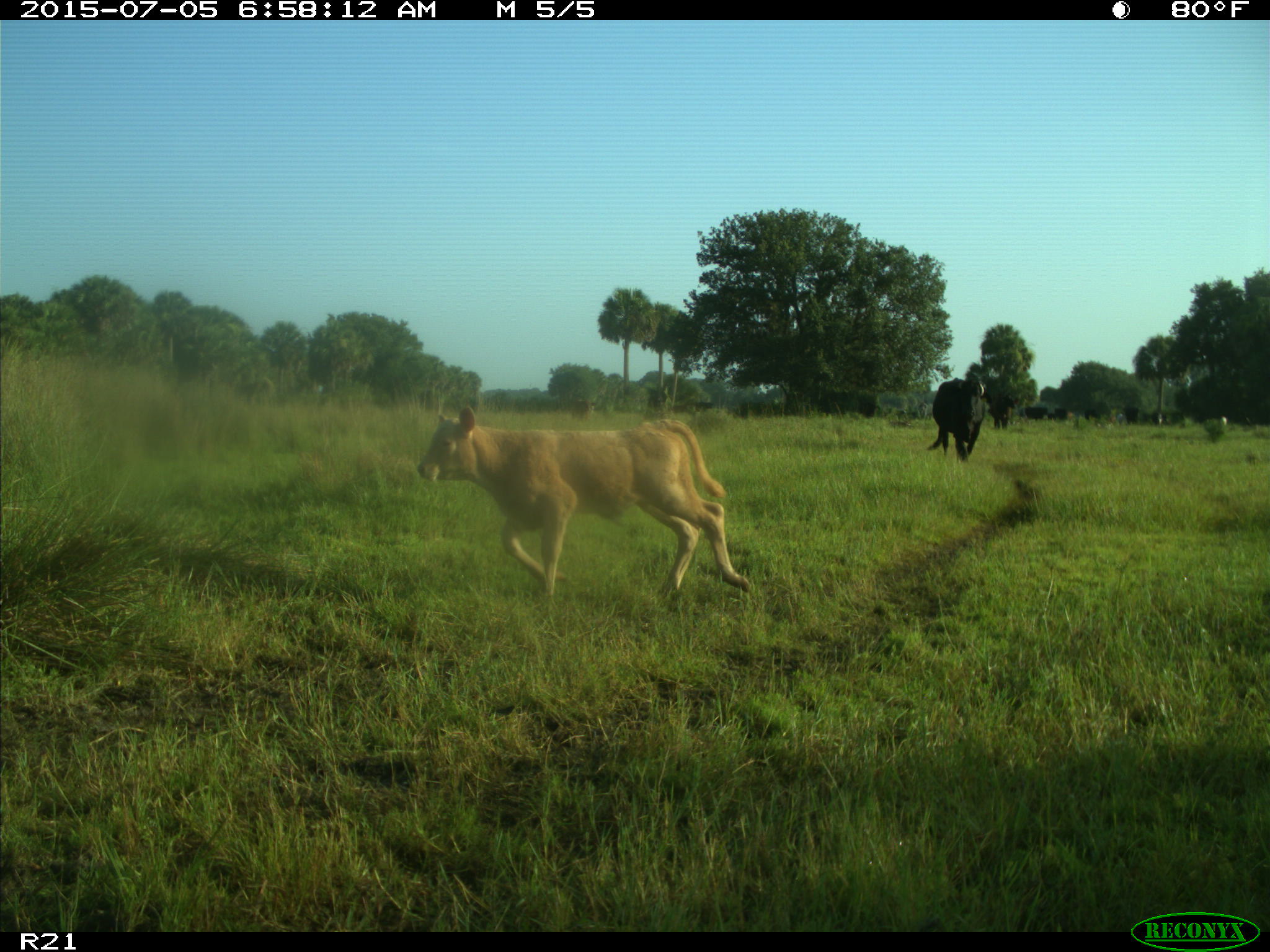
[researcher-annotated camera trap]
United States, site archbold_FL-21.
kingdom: Animalia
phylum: Chordata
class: Mammalia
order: Artiodactyla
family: Bovidae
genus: Bos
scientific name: Bos taurus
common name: domestic cow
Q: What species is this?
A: Bos taurus (domestic cow).